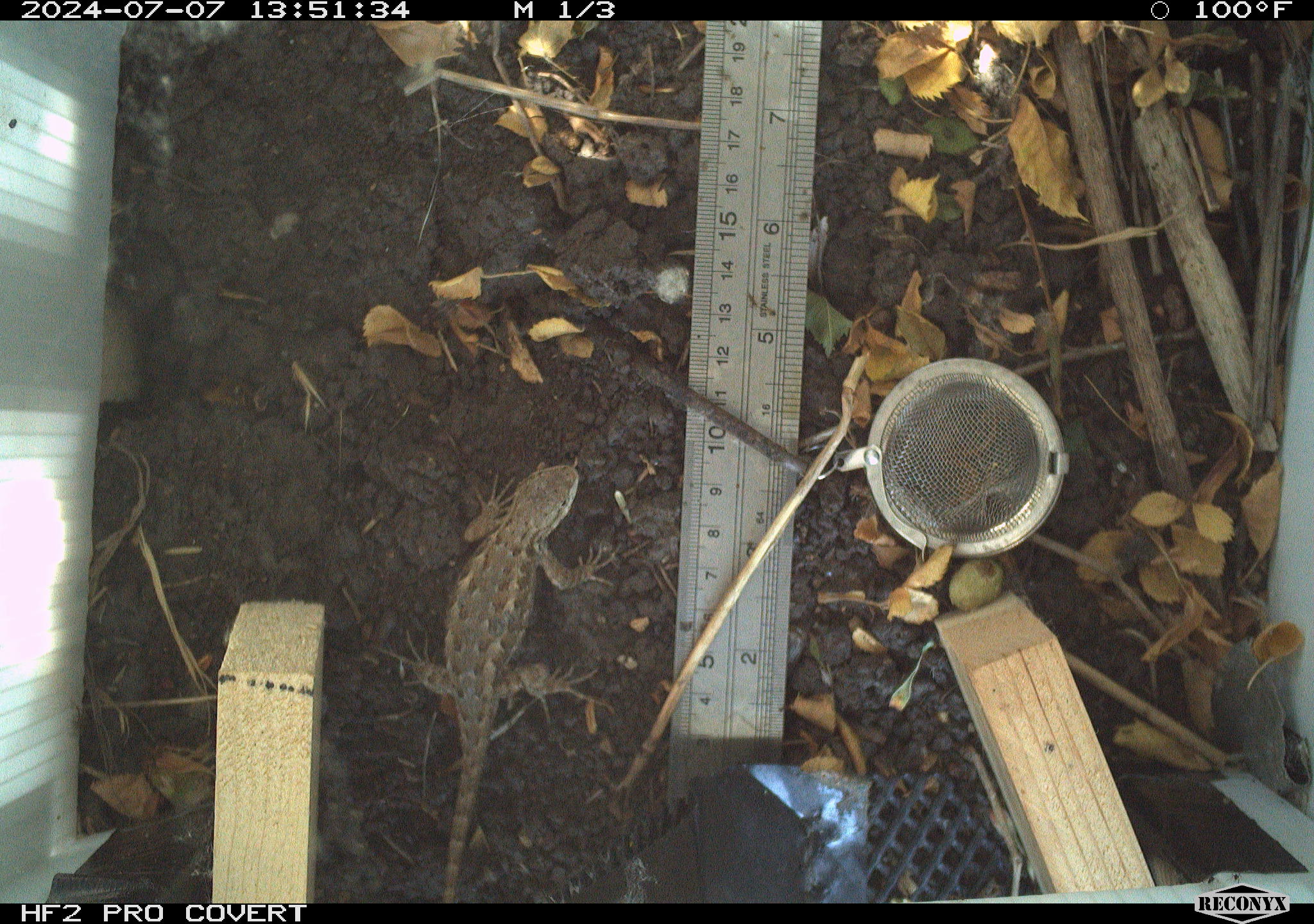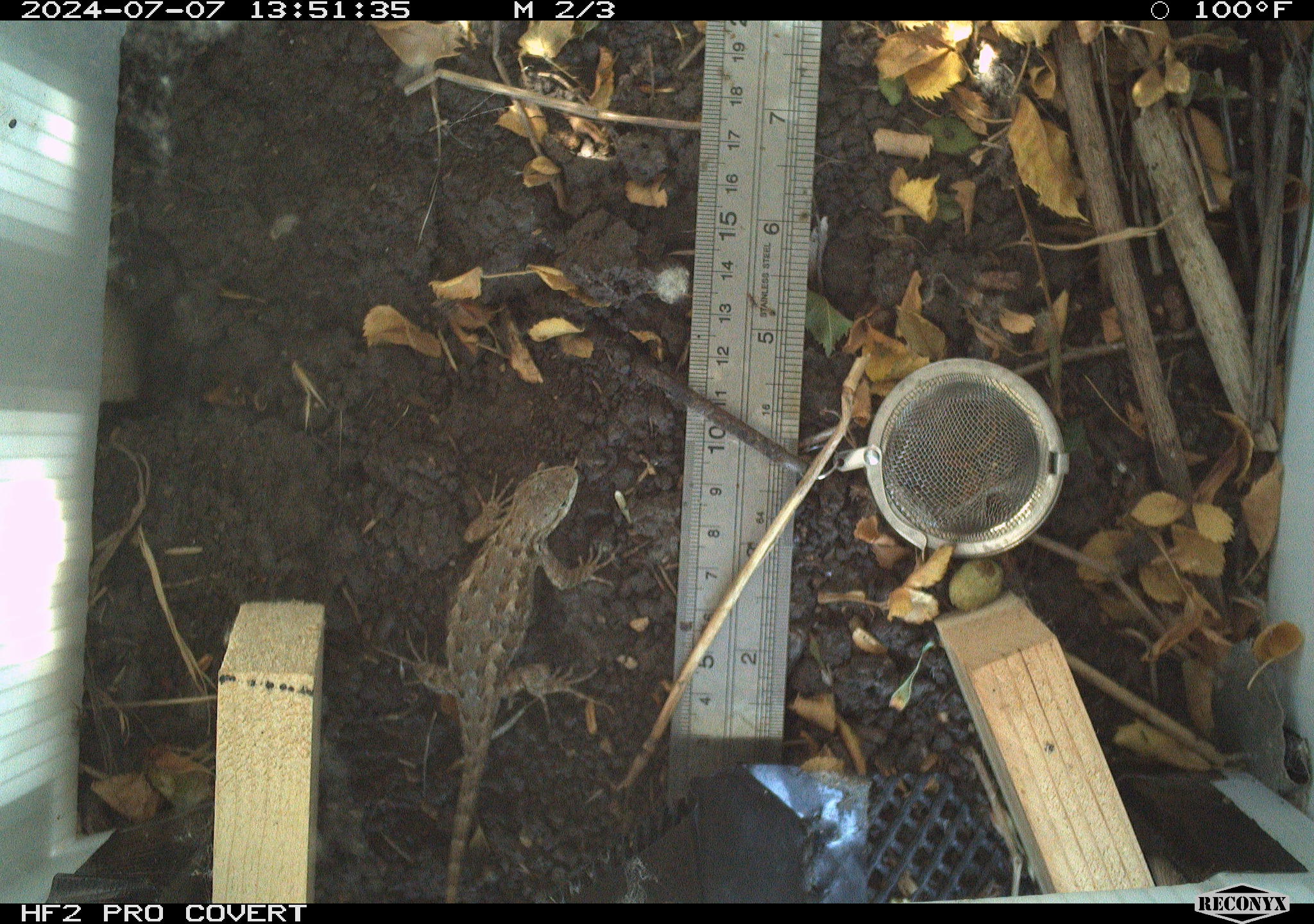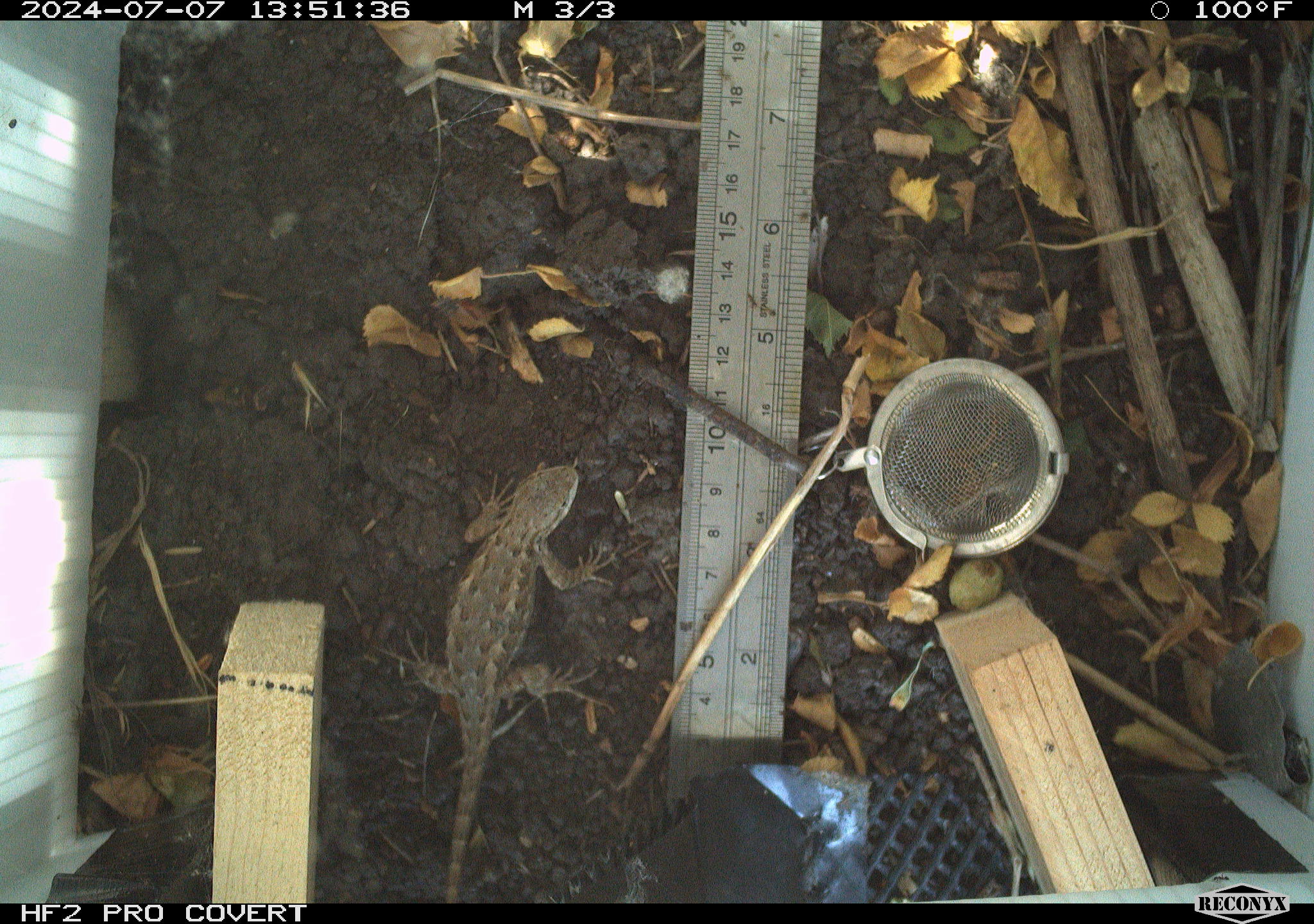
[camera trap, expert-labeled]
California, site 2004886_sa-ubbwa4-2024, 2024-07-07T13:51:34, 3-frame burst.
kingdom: Animalia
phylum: Chordata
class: Reptilia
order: Squamata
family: Phrynosomatidae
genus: Sceloporus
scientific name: Sceloporus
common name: spiny lizards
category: sceloporus species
Sceloporus species (spiny lizards) (Sceloporus).